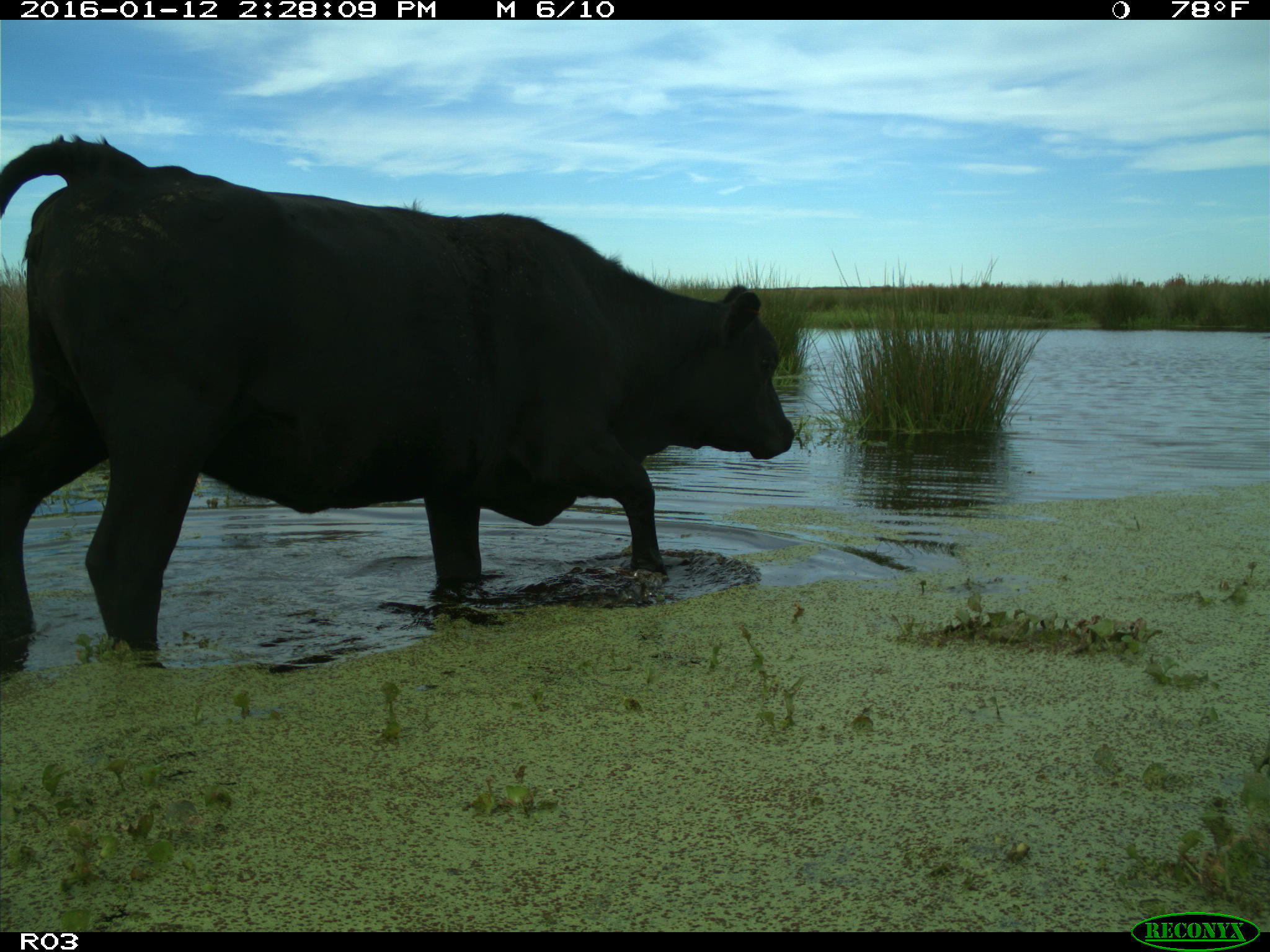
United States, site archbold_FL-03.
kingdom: Animalia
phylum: Chordata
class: Mammalia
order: Artiodactyla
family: Bovidae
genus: Bos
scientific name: Bos taurus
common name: domestic cow